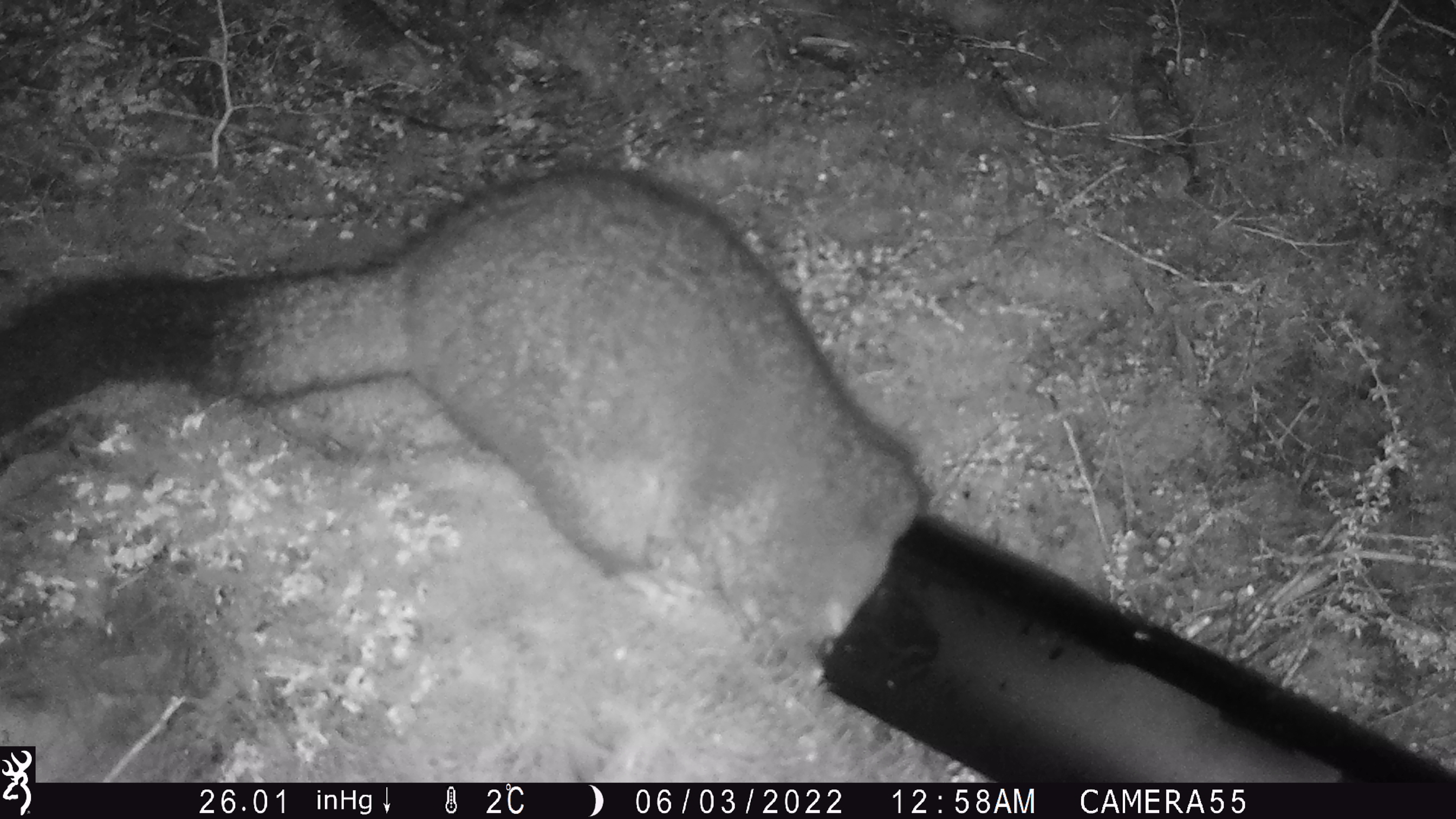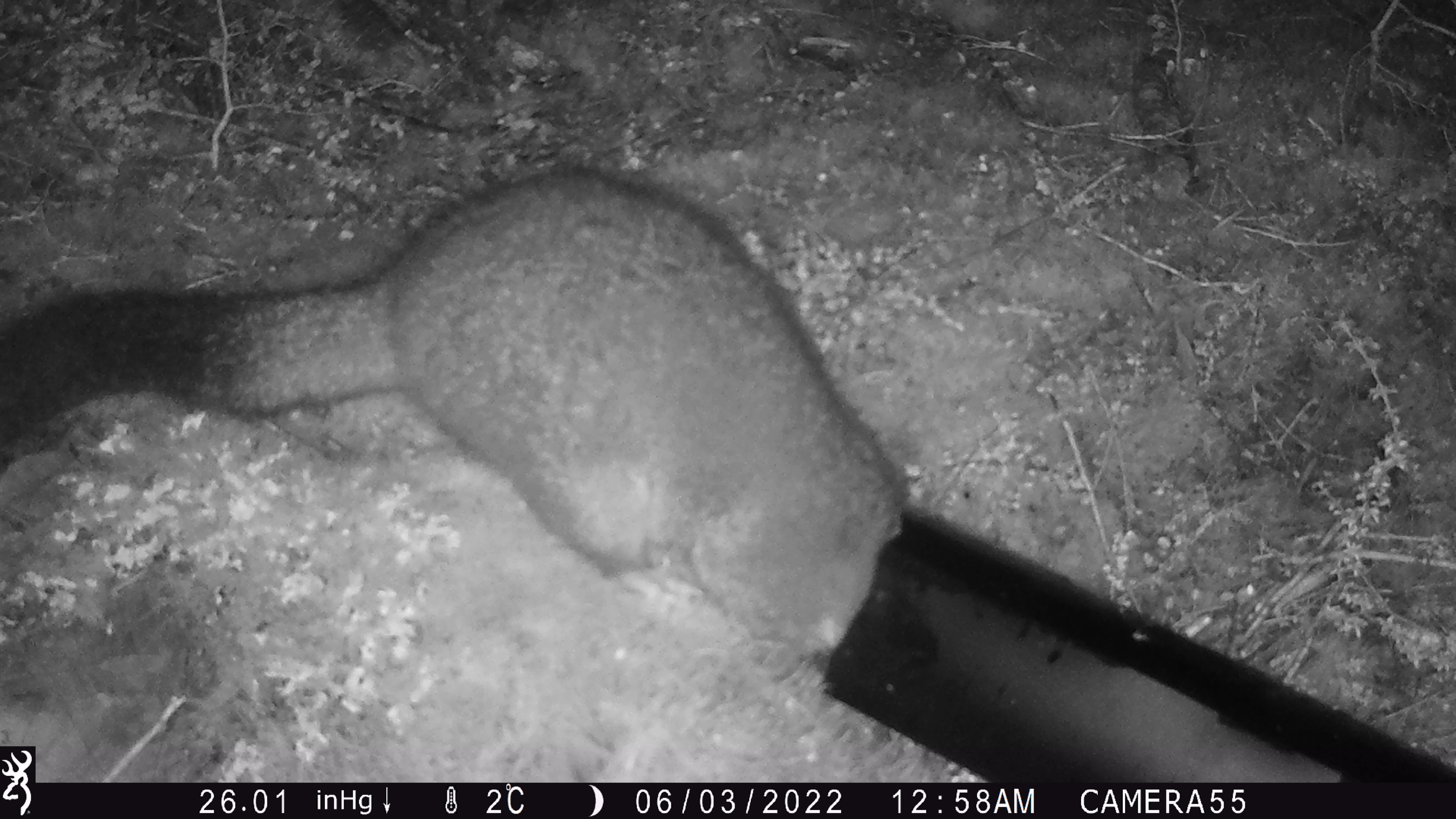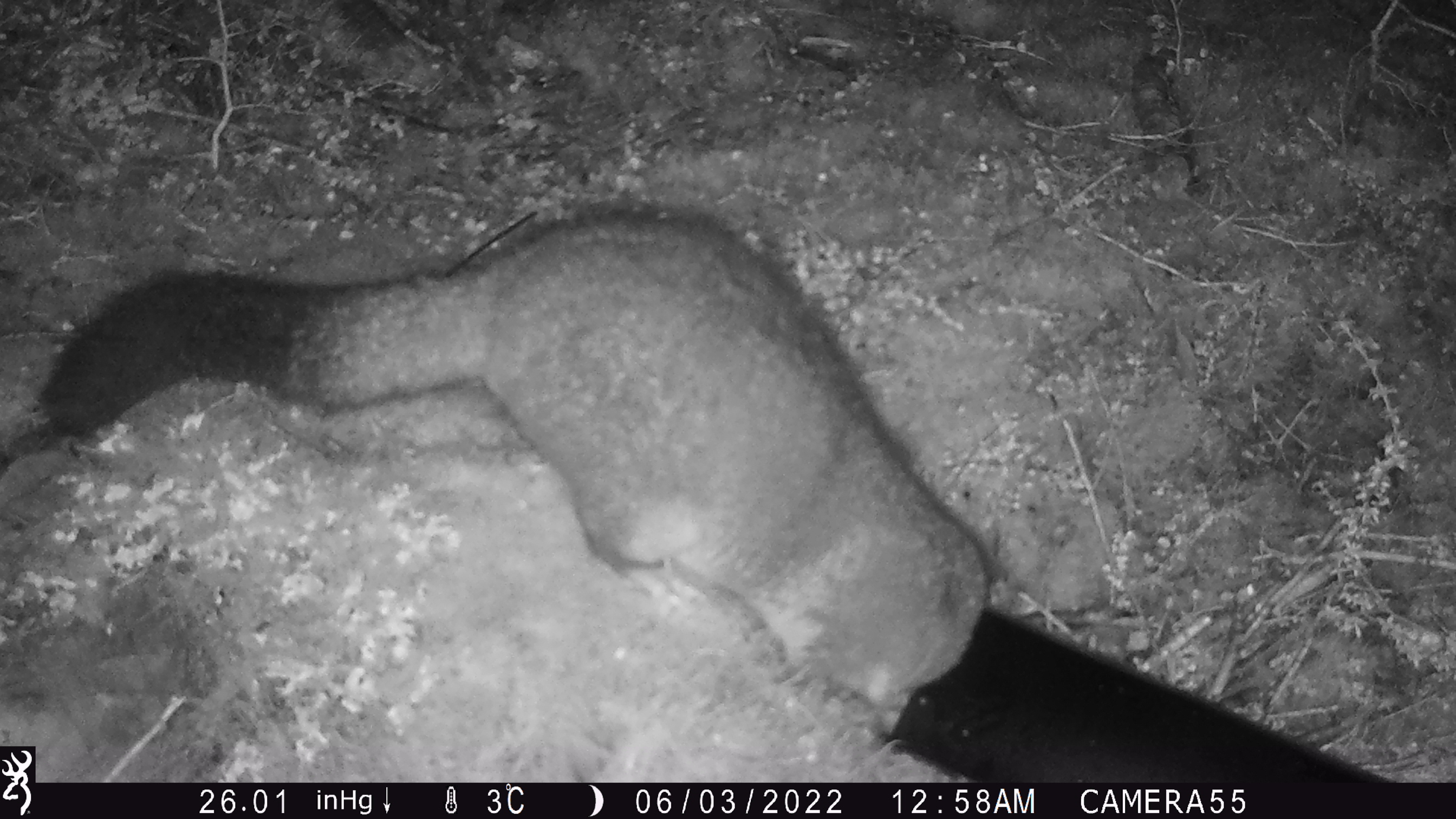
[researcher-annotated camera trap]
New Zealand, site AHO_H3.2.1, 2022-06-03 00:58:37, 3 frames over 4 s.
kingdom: Animalia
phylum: Chordata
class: Mammalia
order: Diprotodontia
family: Phalangeridae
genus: Trichosurus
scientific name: Trichosurus vulpecula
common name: common brushtail possum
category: possum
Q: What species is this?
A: Possum (common brushtail possum) (Trichosurus vulpecula).